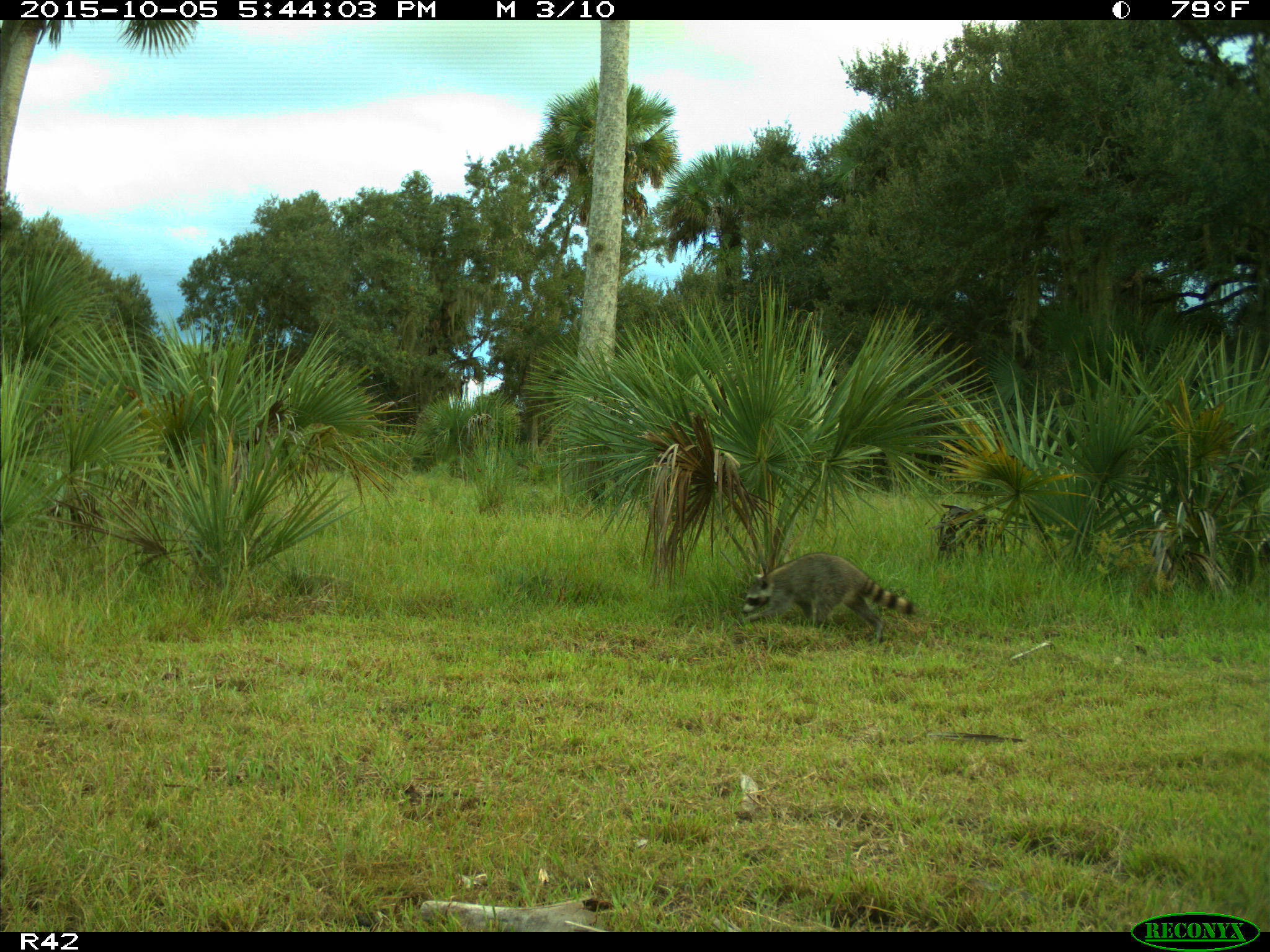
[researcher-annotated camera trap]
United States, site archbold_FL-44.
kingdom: Animalia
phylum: Chordata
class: Mammalia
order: Carnivora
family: Procyonidae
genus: Procyon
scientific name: Procyon lotor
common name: common raccoon